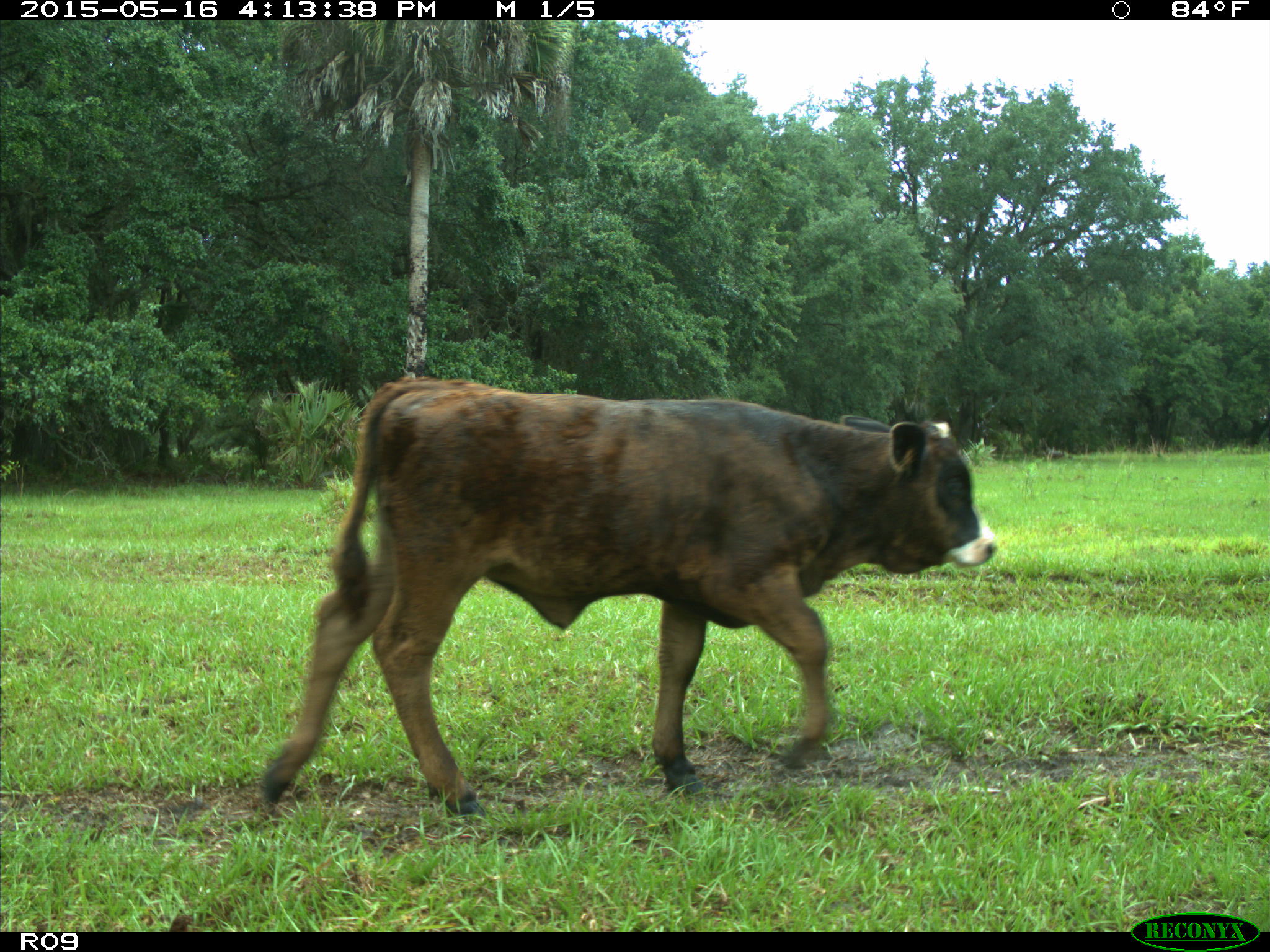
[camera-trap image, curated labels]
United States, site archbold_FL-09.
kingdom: Animalia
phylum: Chordata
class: Mammalia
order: Artiodactyla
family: Bovidae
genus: Bos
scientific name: Bos taurus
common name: domestic cow